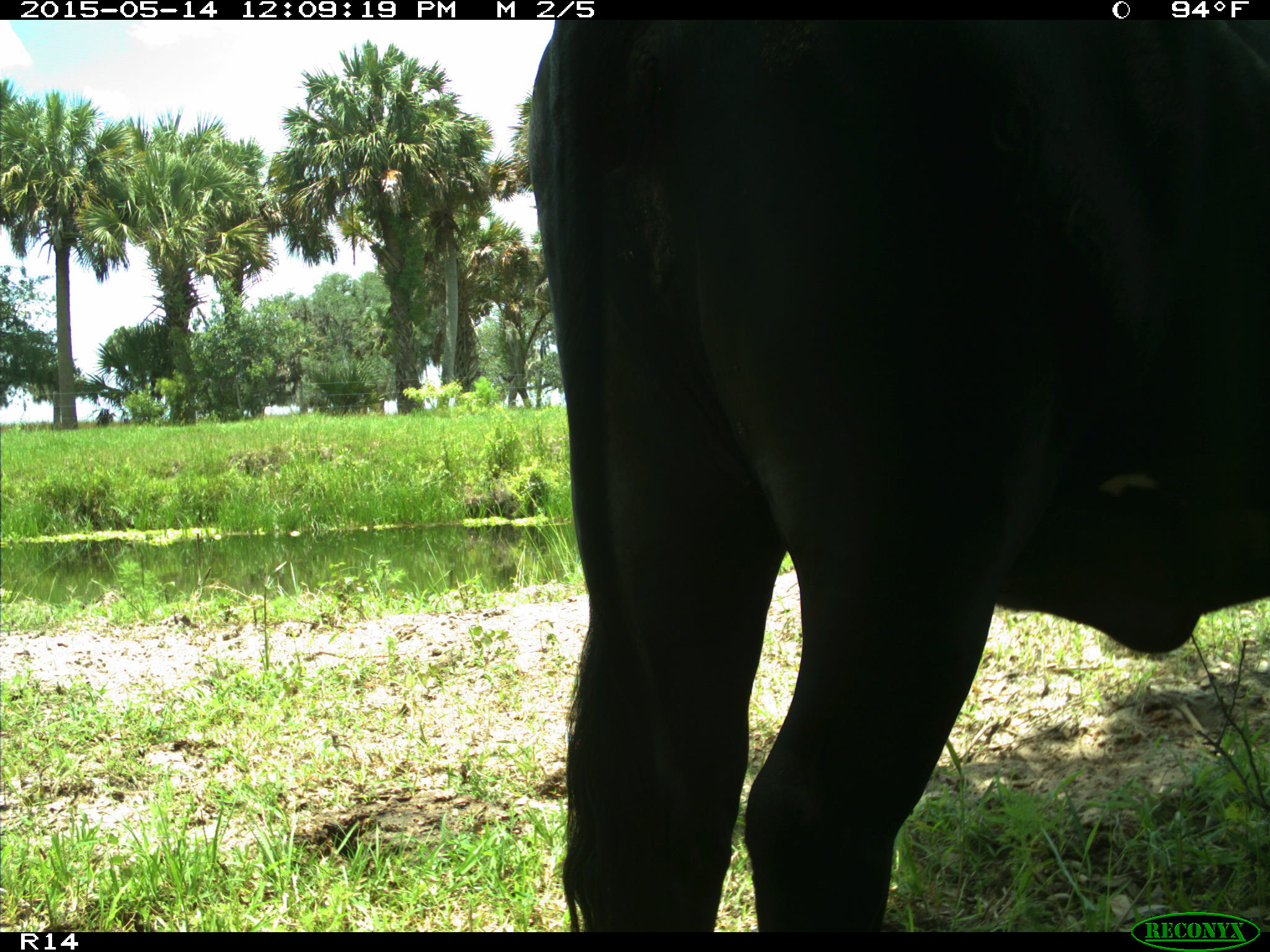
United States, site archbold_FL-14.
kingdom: Animalia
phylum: Chordata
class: Mammalia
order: Artiodactyla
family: Bovidae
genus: Bos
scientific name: Bos taurus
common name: domestic cow